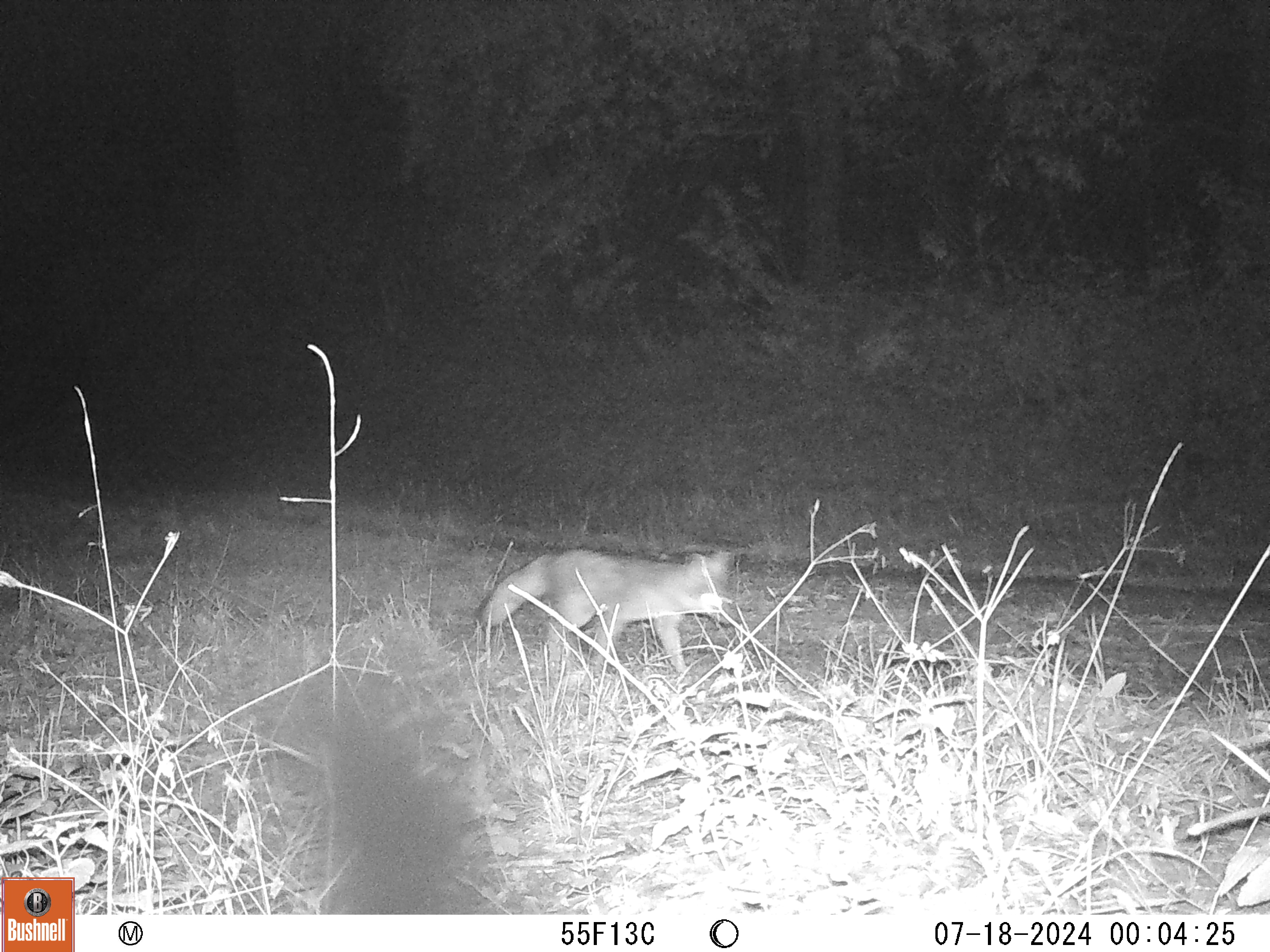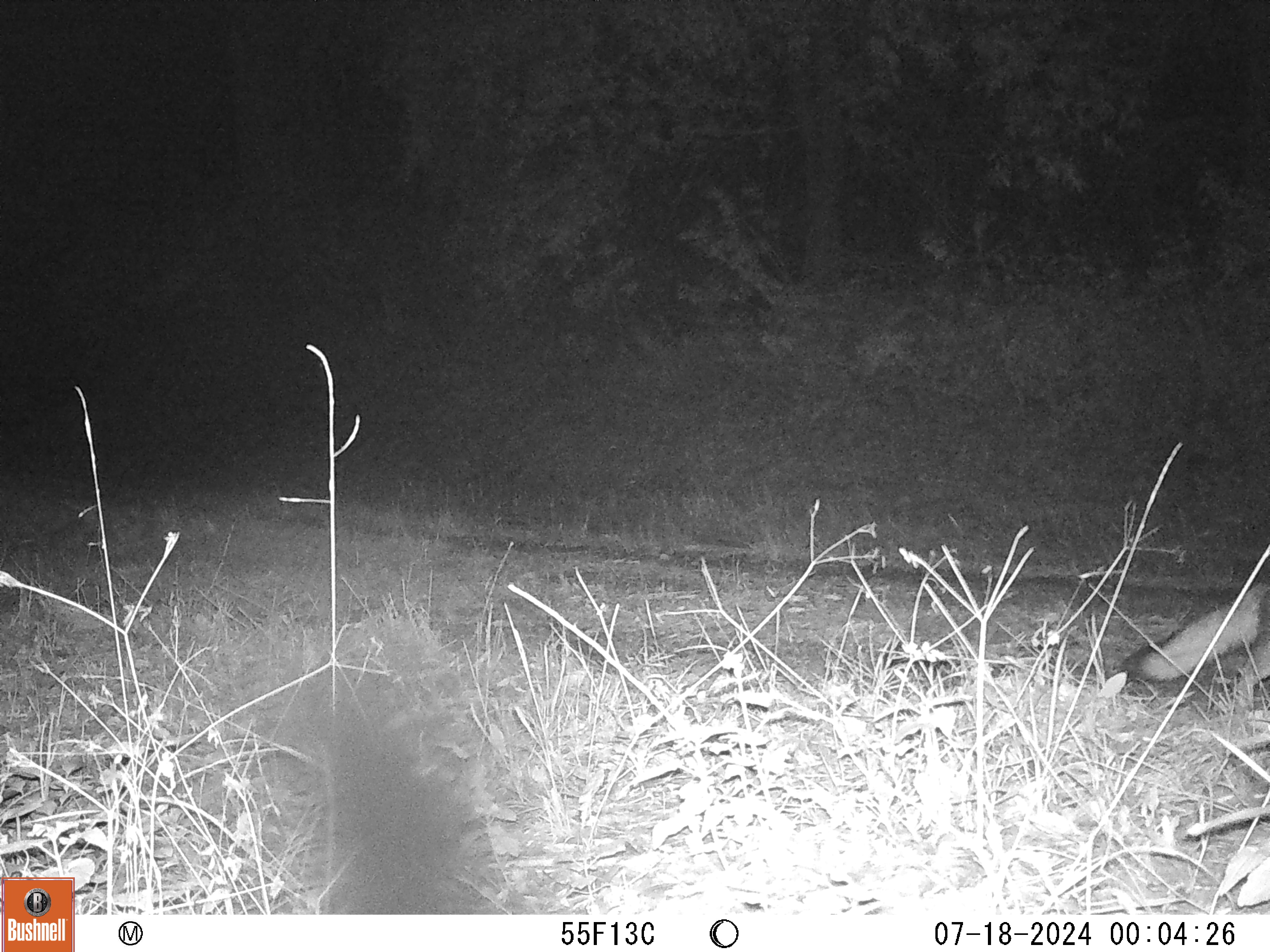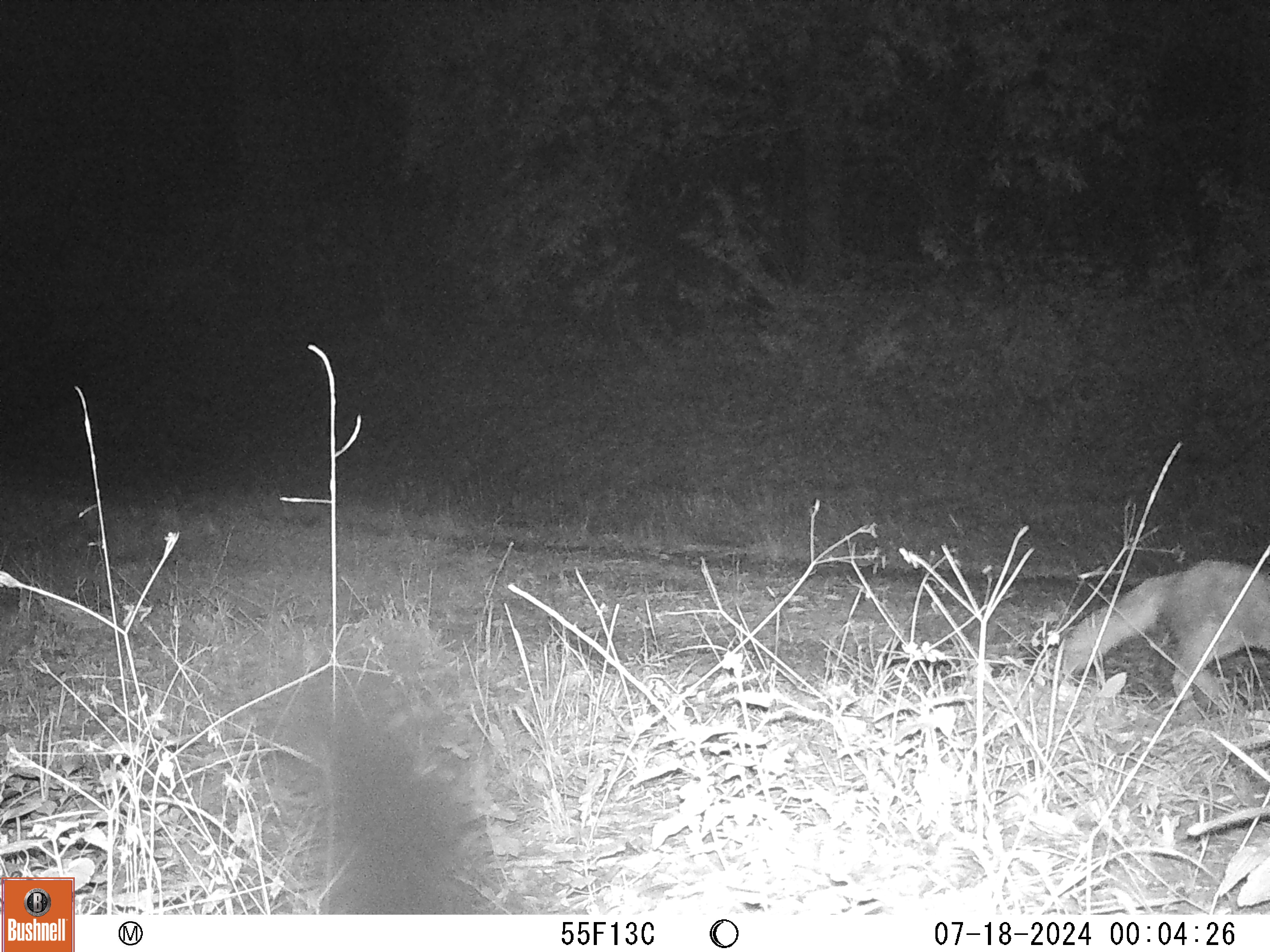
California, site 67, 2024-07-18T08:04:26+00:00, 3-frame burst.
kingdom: Animalia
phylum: Chordata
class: Mammalia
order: Carnivora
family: Canidae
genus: Urocyon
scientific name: Urocyon cinereoargenteus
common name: gray fox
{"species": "gray fox (Urocyon cinereoargenteus)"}